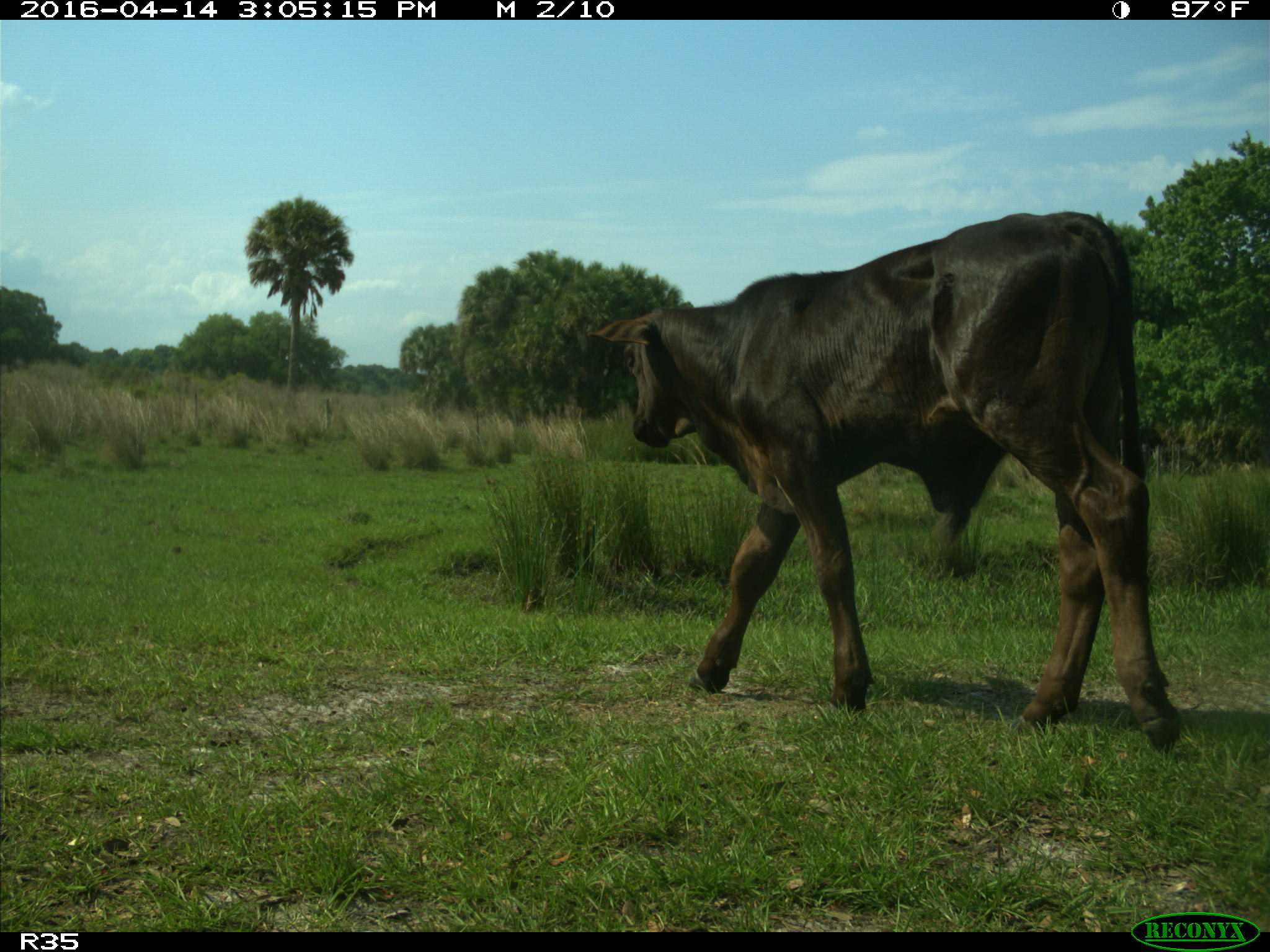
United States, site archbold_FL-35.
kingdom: Animalia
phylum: Chordata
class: Mammalia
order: Artiodactyla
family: Bovidae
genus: Bos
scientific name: Bos taurus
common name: domestic cow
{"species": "Bos taurus (domestic cow)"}